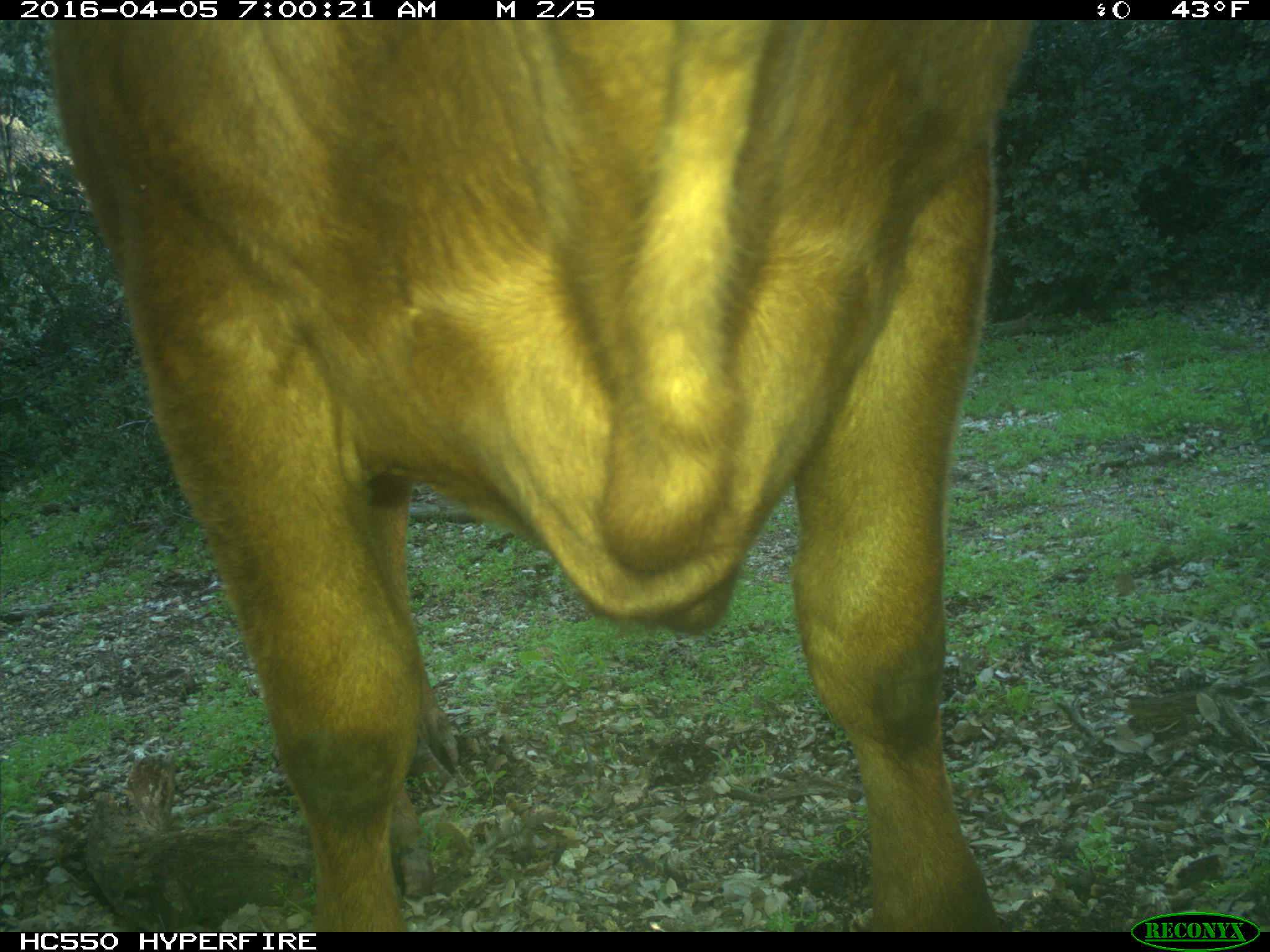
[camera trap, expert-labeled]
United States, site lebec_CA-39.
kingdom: Animalia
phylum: Chordata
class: Mammalia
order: Artiodactyla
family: Bovidae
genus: Bos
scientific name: Bos taurus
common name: domestic cow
Bos taurus (domestic cow).